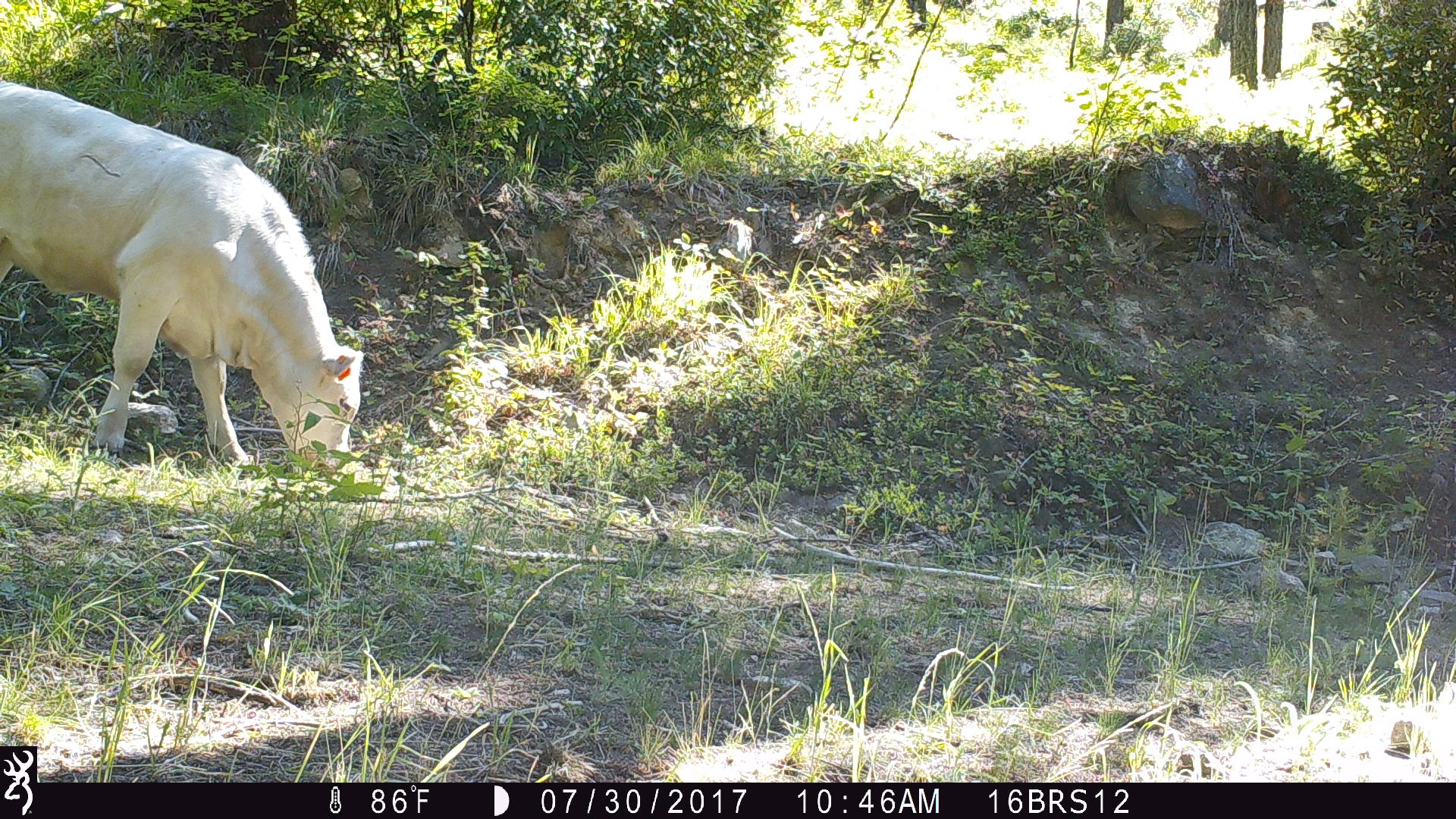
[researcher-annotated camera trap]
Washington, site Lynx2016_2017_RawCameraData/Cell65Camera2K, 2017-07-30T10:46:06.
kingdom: Animalia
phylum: Chordata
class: Mammalia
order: Artiodactyla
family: Bovidae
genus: Bos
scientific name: Bos taurus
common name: domestic cattle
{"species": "domestic cattle (Bos taurus)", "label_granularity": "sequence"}